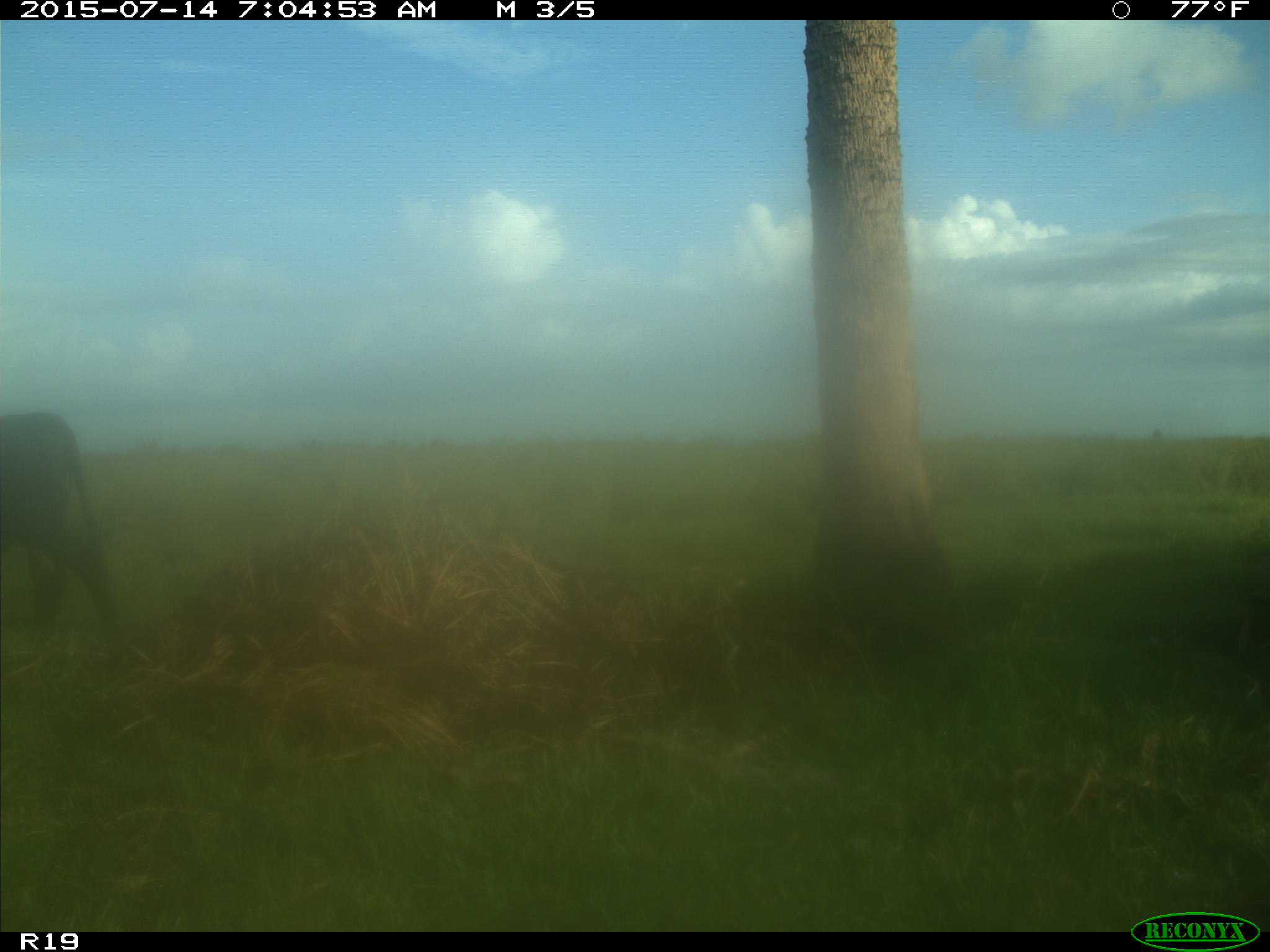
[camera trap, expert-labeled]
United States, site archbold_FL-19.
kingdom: Animalia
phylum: Chordata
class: Mammalia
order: Artiodactyla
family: Bovidae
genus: Bos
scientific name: Bos taurus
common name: domestic cow